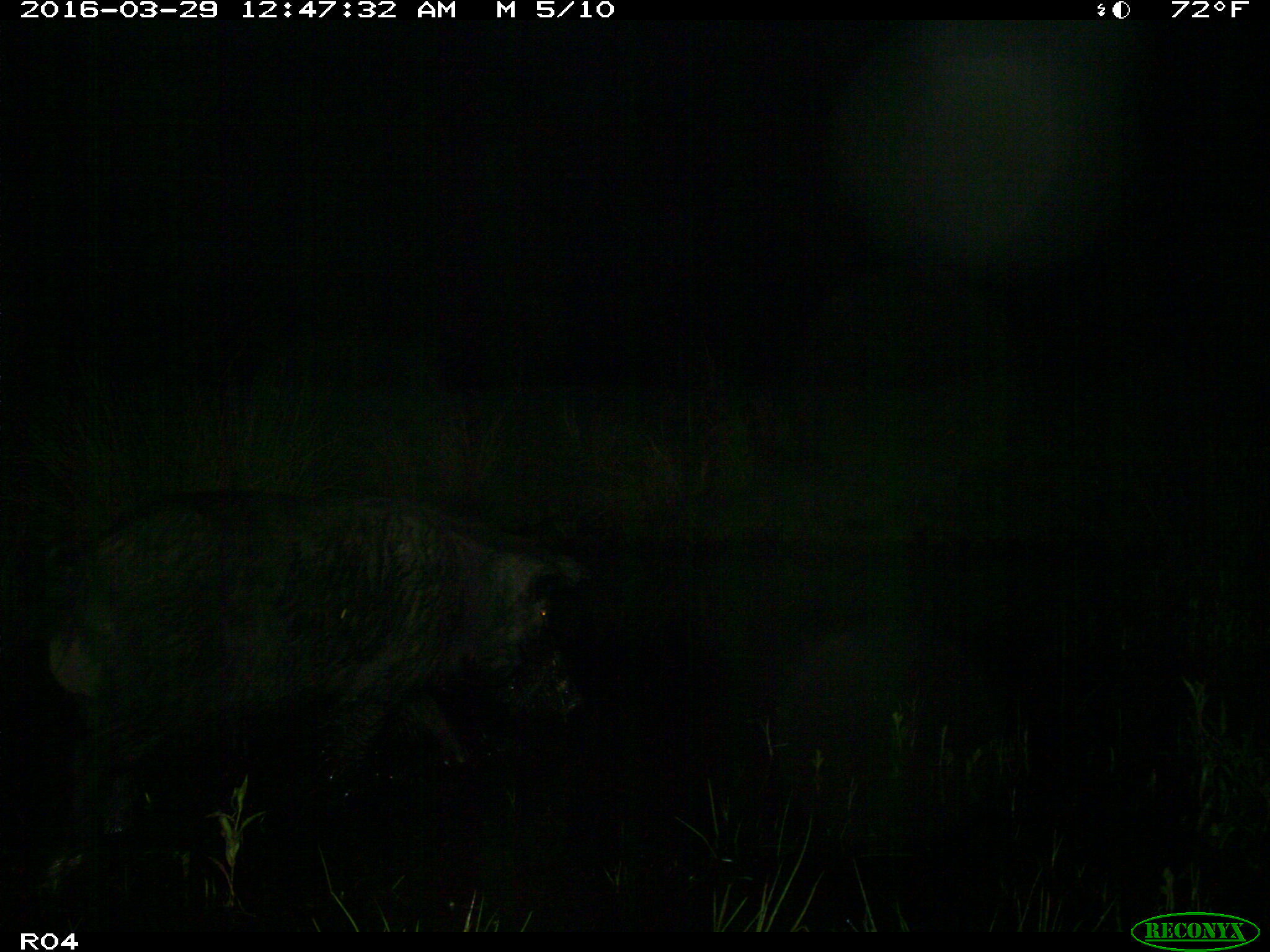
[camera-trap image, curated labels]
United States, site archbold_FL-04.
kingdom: Animalia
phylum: Chordata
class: Mammalia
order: Artiodactyla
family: Suidae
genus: Sus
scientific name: Sus scrofa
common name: wild boar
Sus scrofa (wild boar).